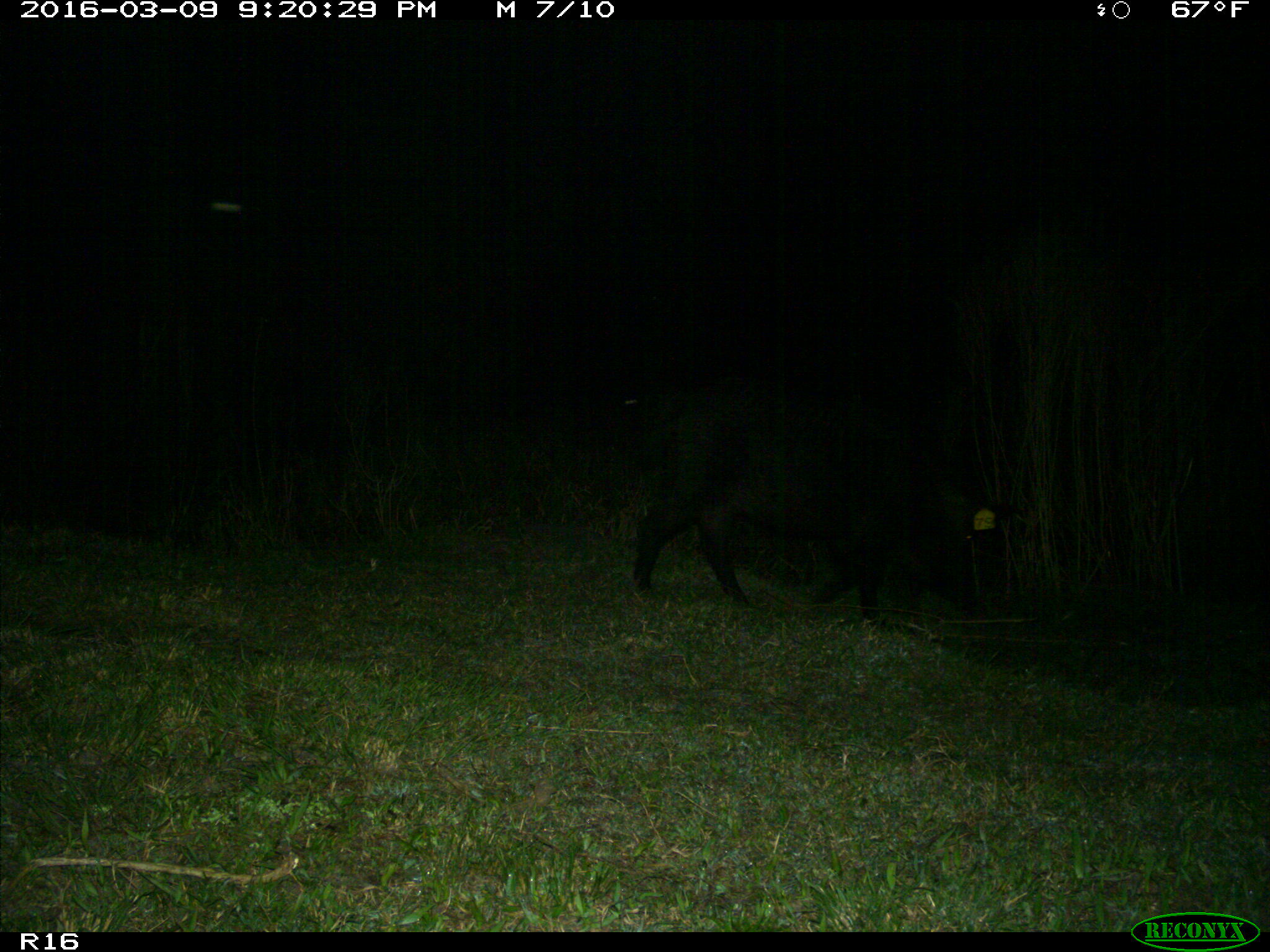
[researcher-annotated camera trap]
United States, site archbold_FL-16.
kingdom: Animalia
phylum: Chordata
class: Mammalia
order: Artiodactyla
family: Suidae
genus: Sus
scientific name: Sus scrofa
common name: wild boar